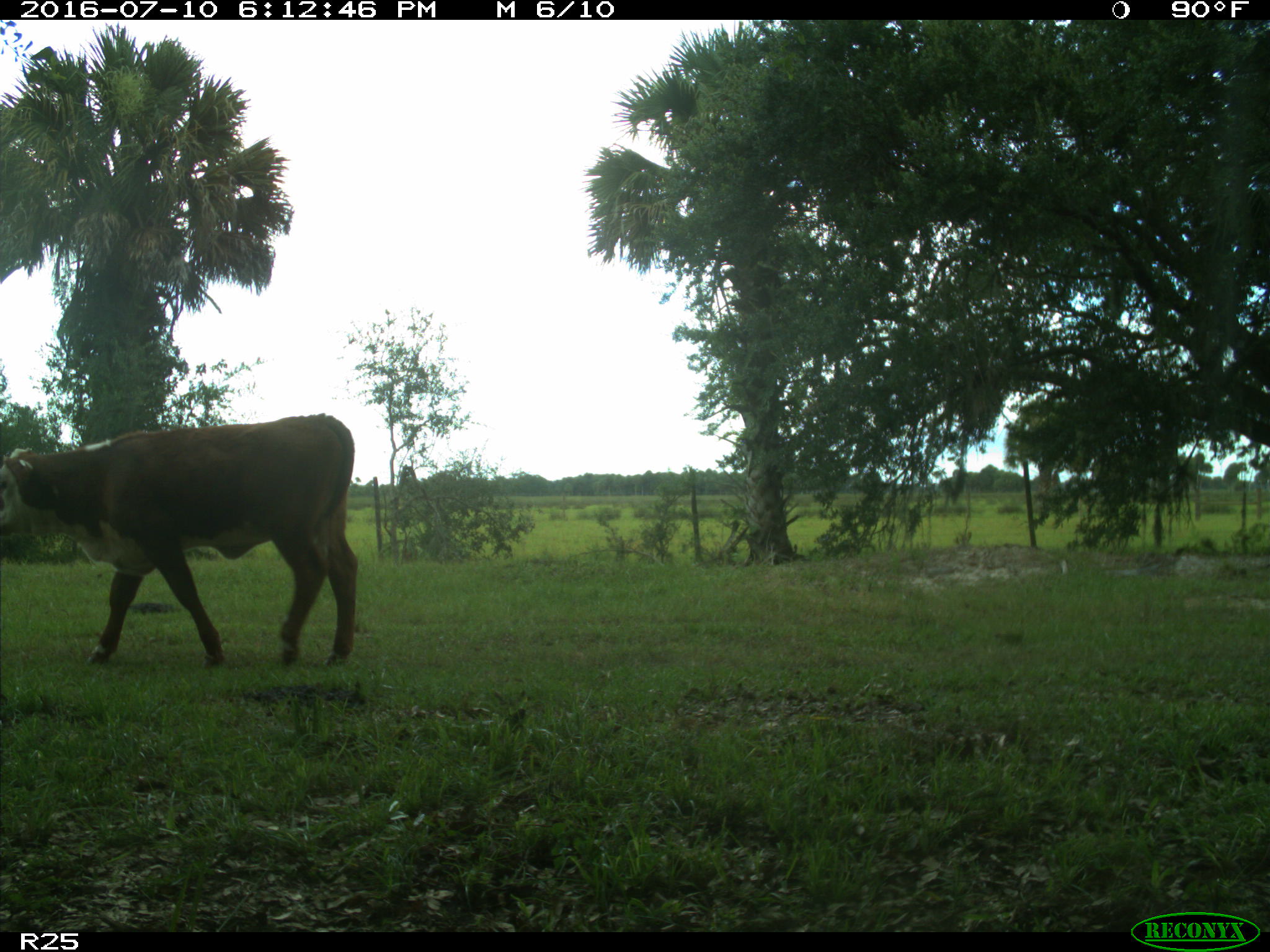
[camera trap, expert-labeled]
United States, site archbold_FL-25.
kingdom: Animalia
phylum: Chordata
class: Mammalia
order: Artiodactyla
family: Bovidae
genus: Bos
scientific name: Bos taurus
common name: domestic cow